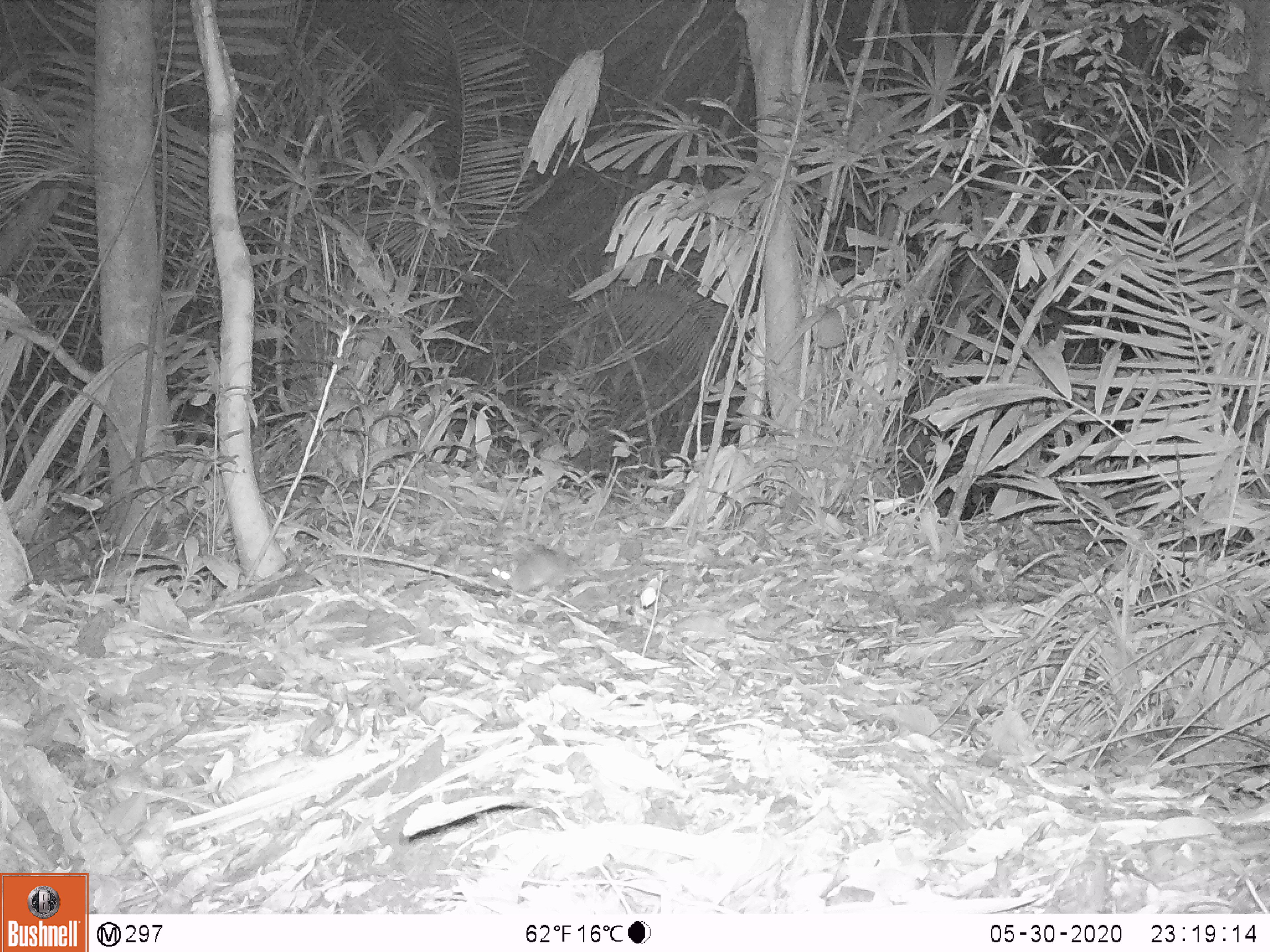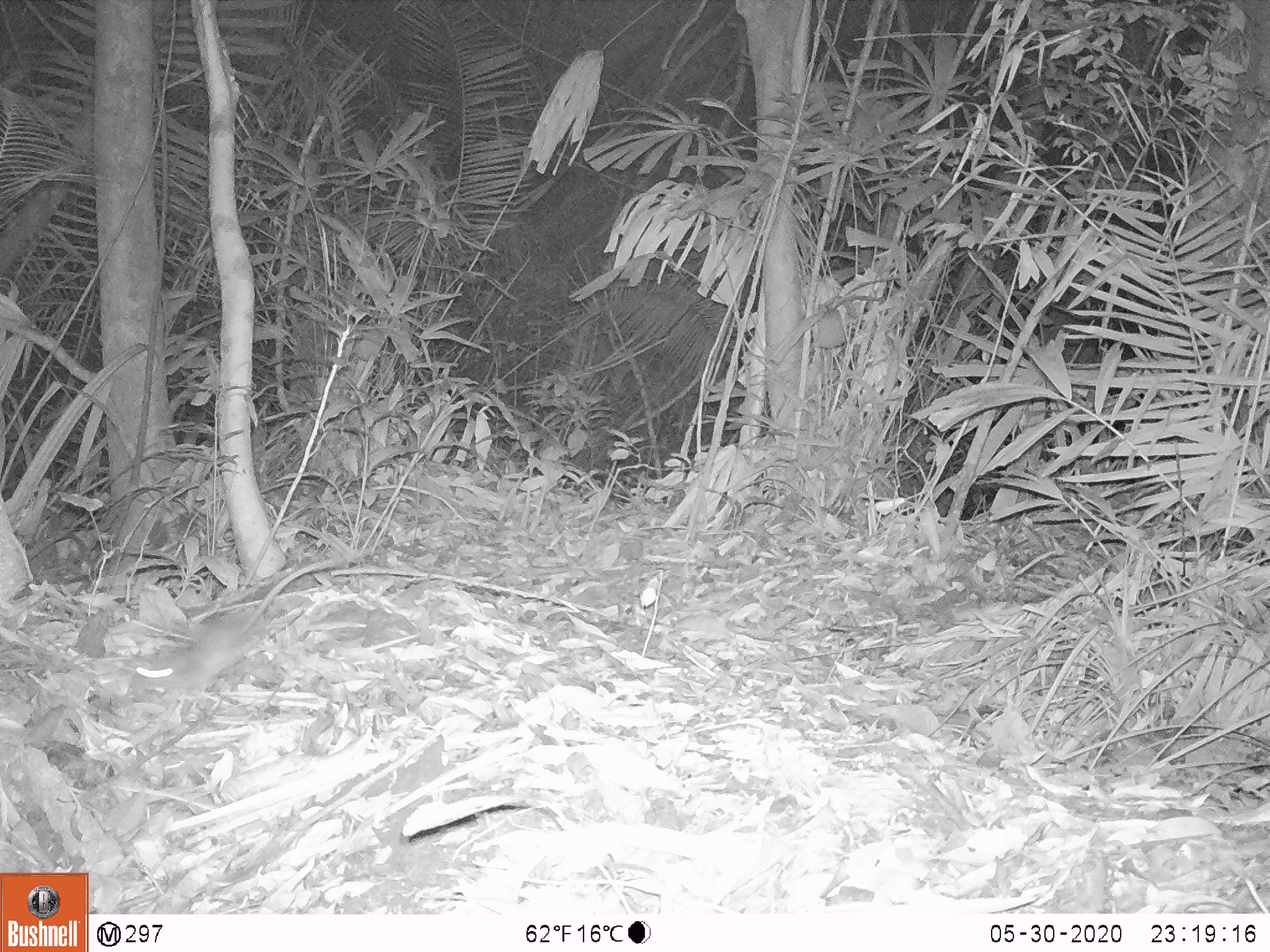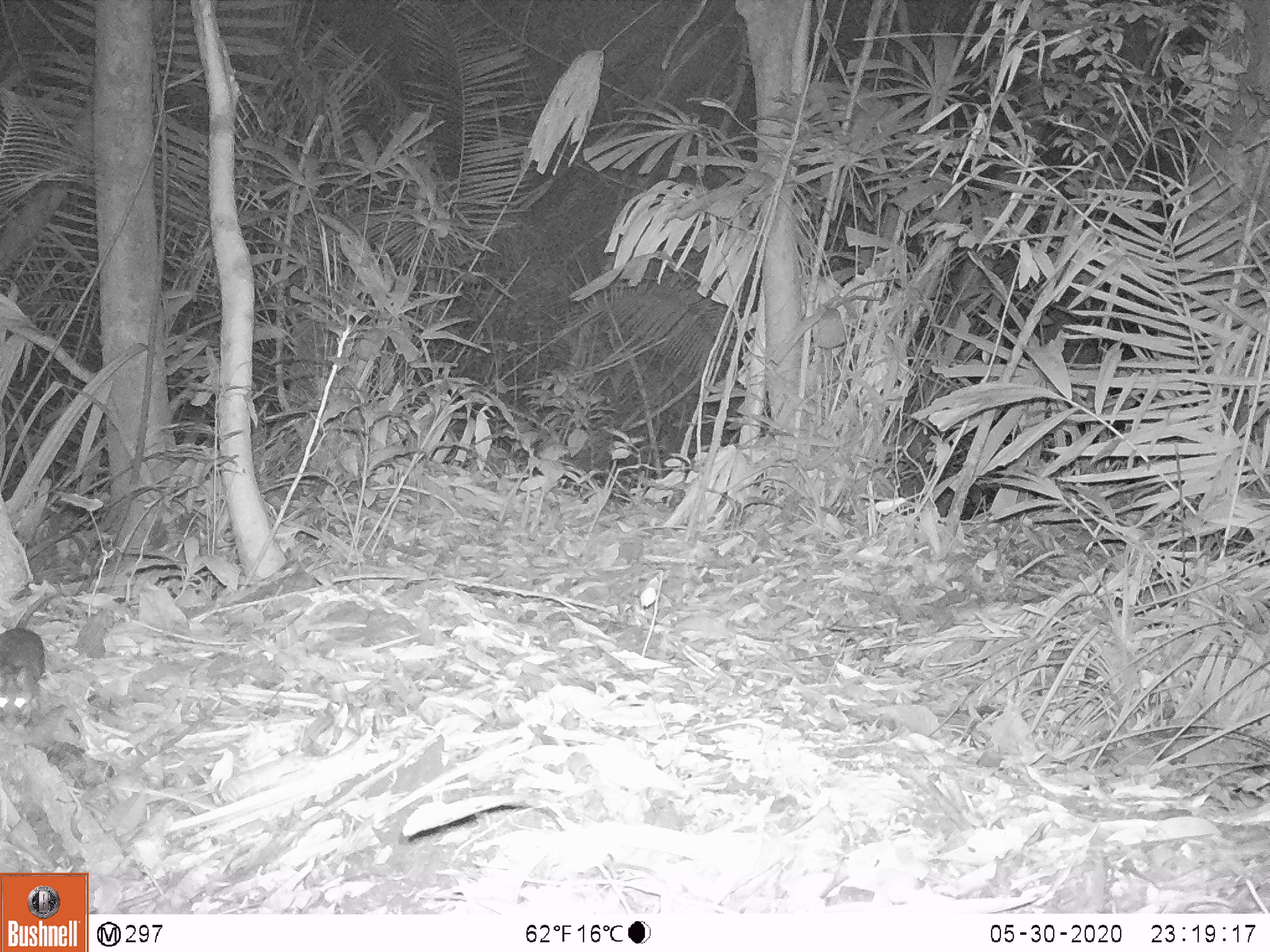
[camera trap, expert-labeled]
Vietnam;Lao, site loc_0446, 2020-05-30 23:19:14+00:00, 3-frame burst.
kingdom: Animalia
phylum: Chordata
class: Mammalia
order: Rodentia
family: Muridae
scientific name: Muridae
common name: old-world mice and rats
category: unidentified murid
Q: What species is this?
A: Unidentified murid (old-world mice and rats) (Muridae).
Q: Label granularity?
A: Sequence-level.